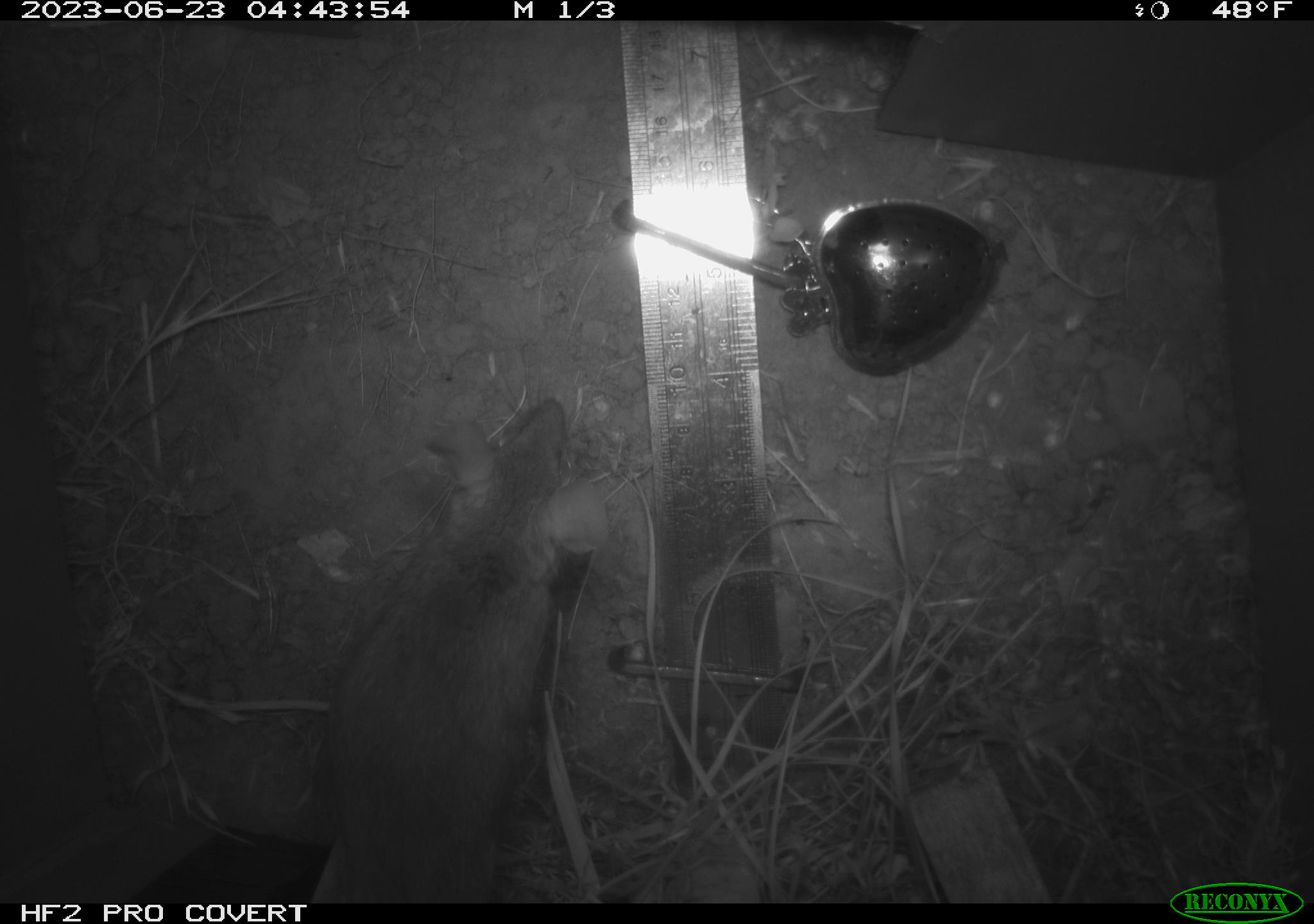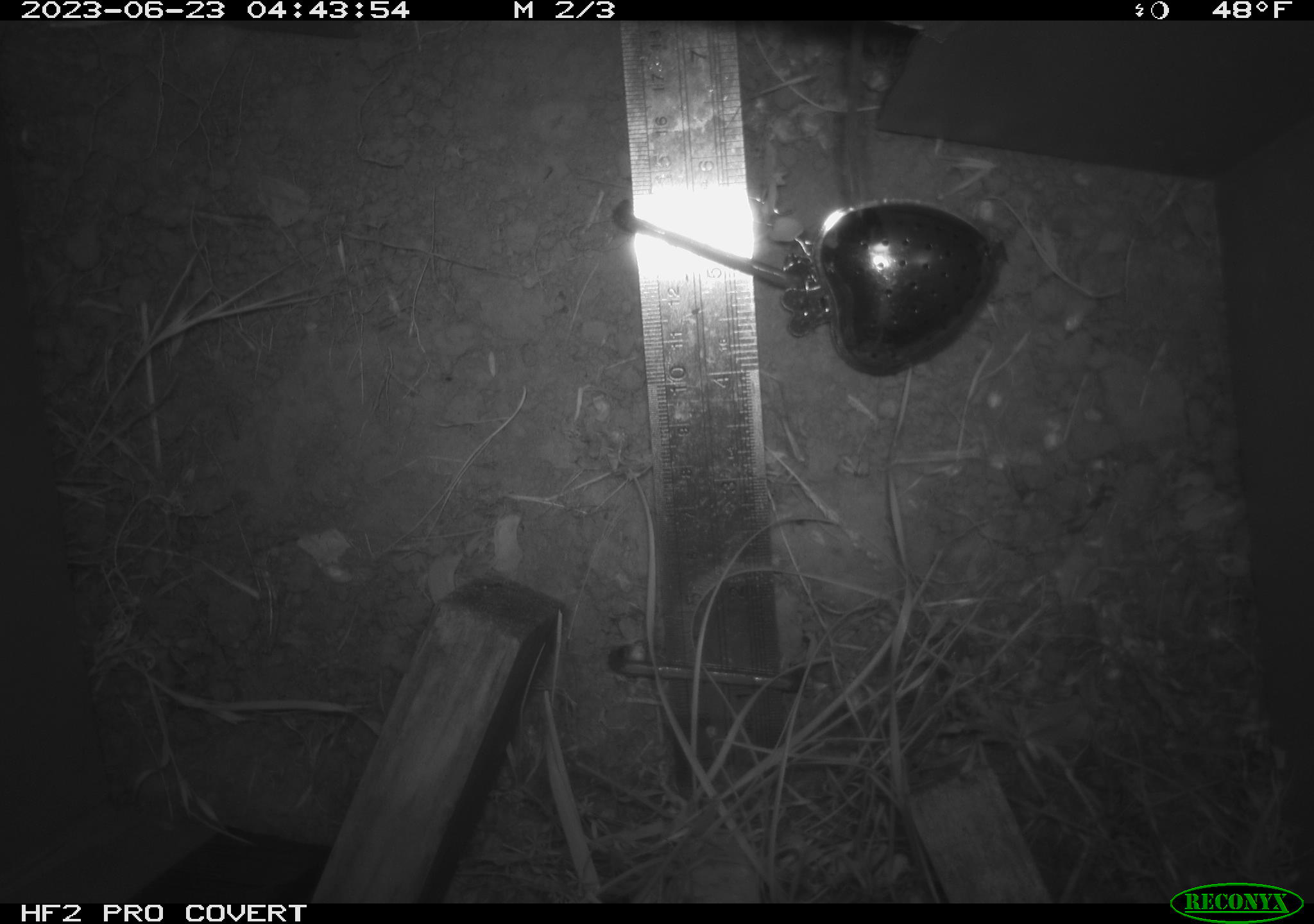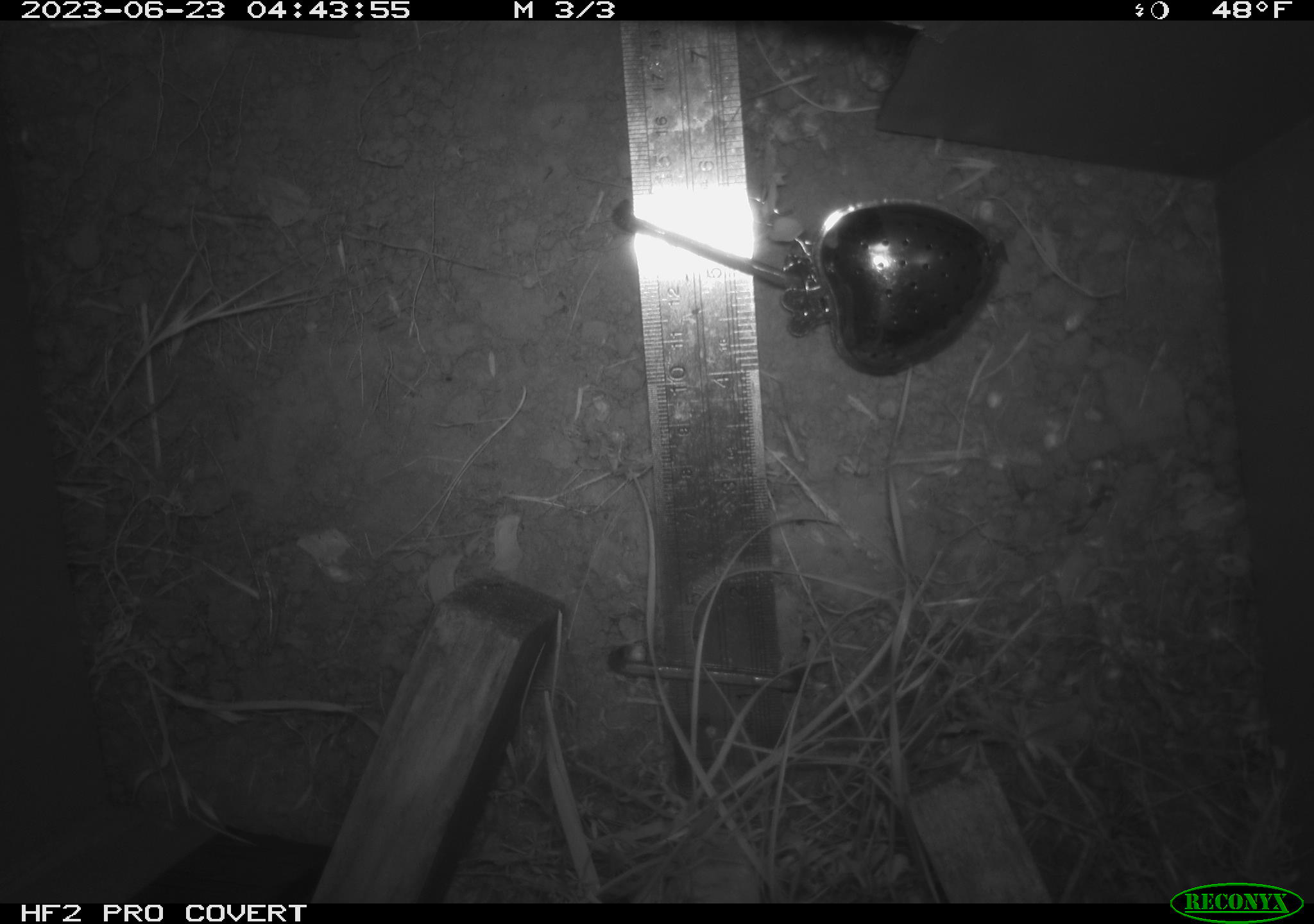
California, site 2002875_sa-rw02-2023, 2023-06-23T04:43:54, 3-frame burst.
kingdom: Animalia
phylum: Chordata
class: Mammalia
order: Rodentia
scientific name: Rodentia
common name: mouse species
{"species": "mouse species (Rodentia)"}